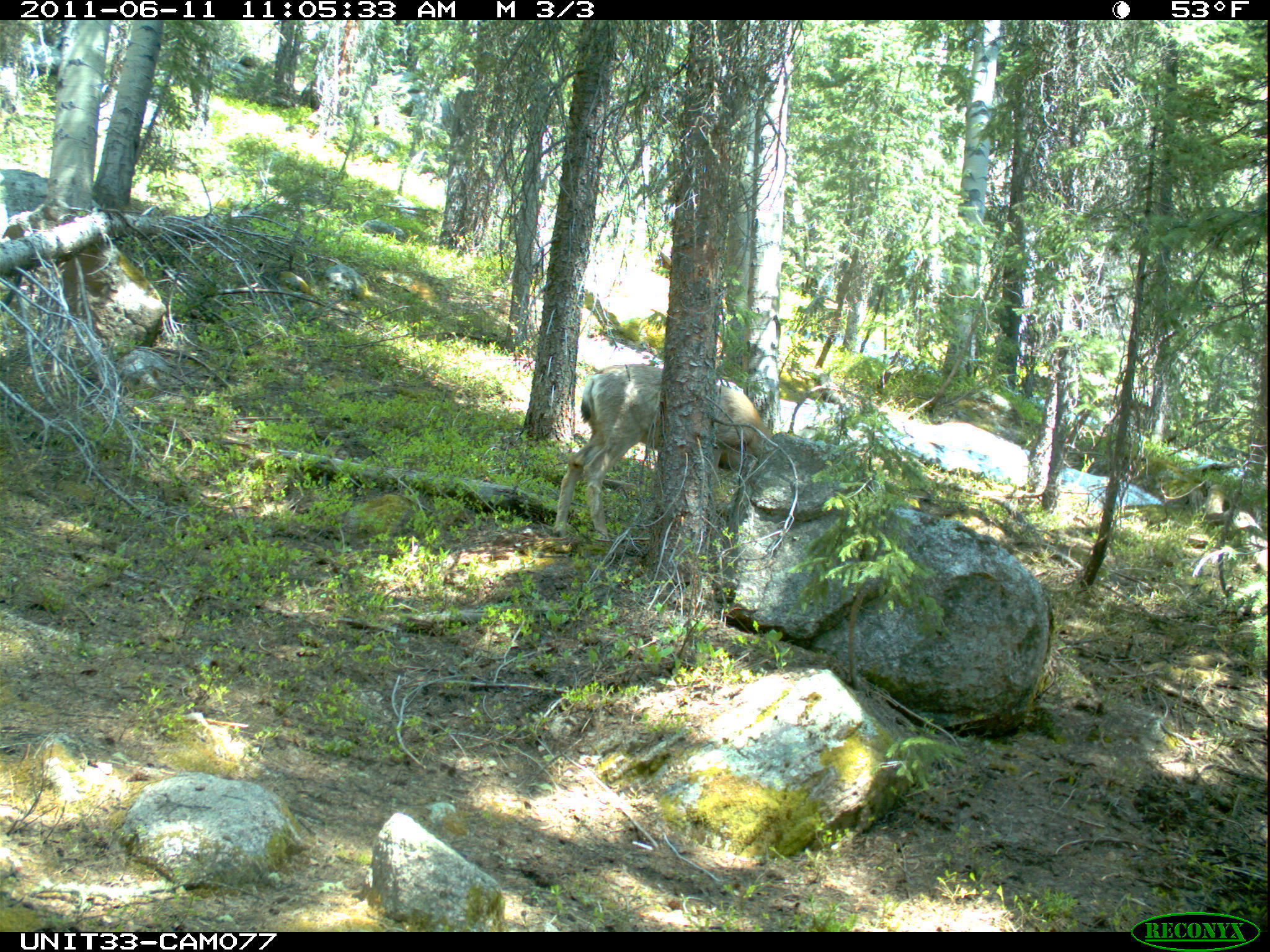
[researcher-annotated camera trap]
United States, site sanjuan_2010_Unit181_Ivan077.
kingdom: Animalia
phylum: Chordata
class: Mammalia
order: Artiodactyla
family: Cervidae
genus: Odocoileus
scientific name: Odocoileus hemionus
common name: mule deer